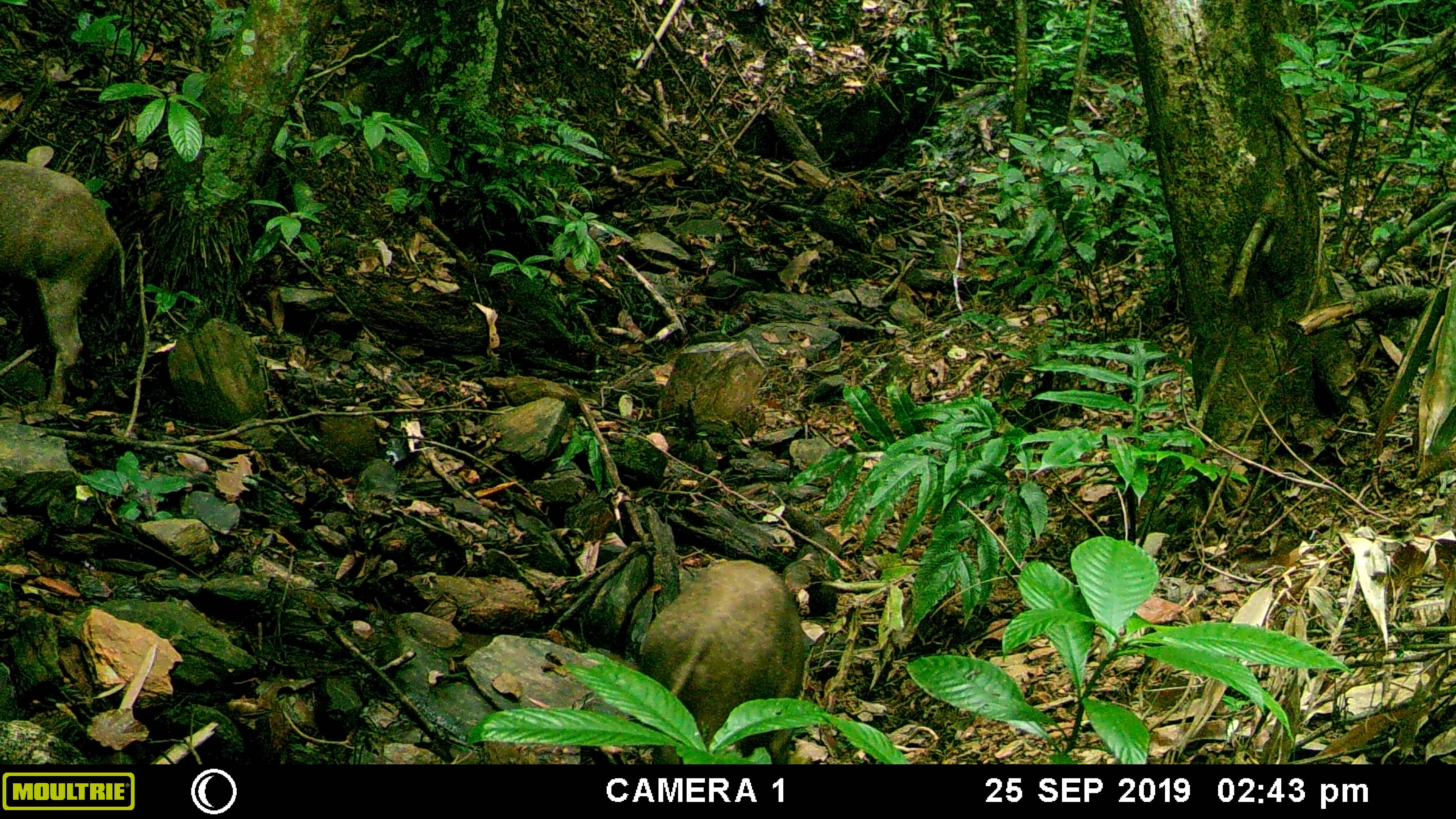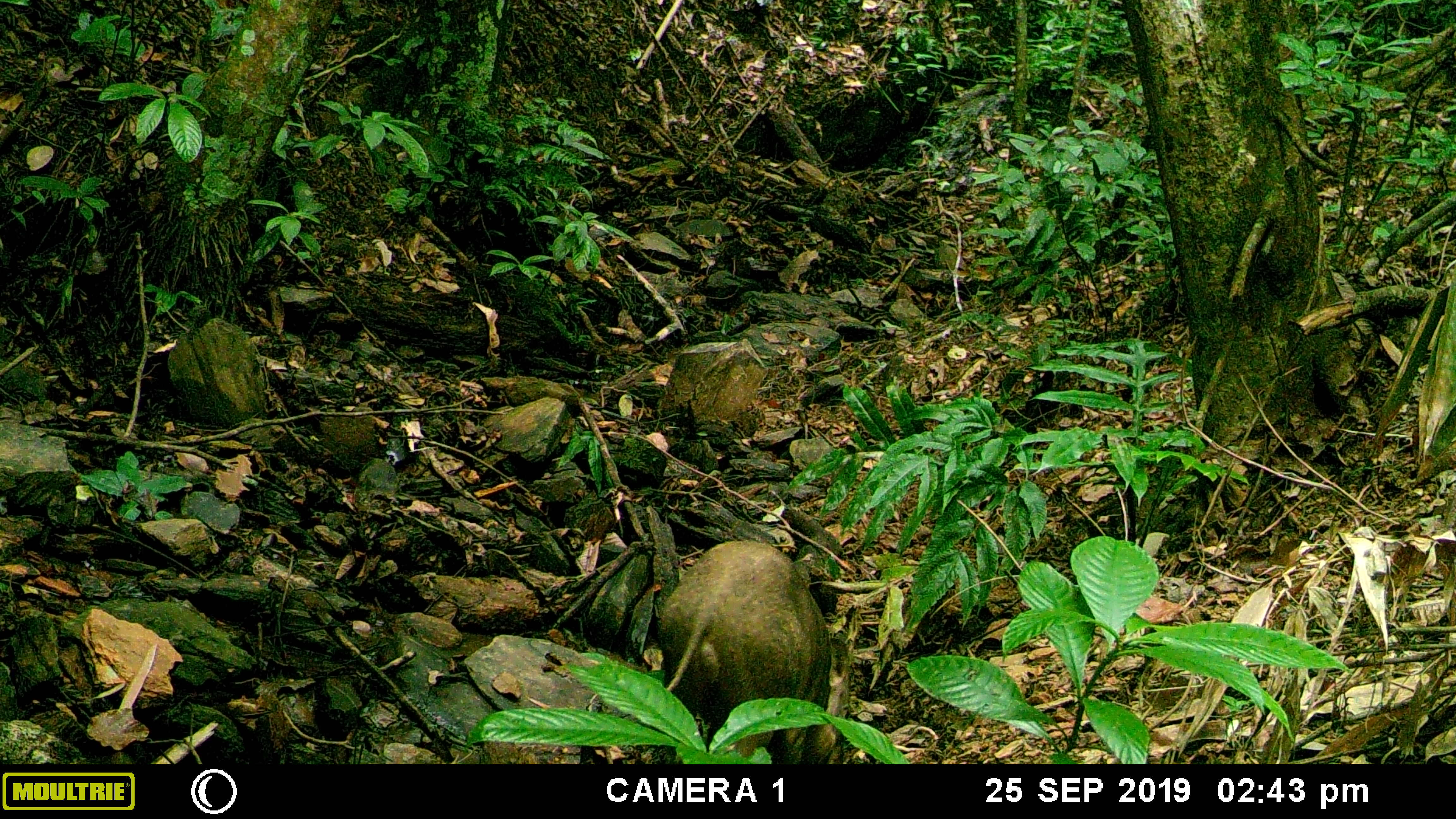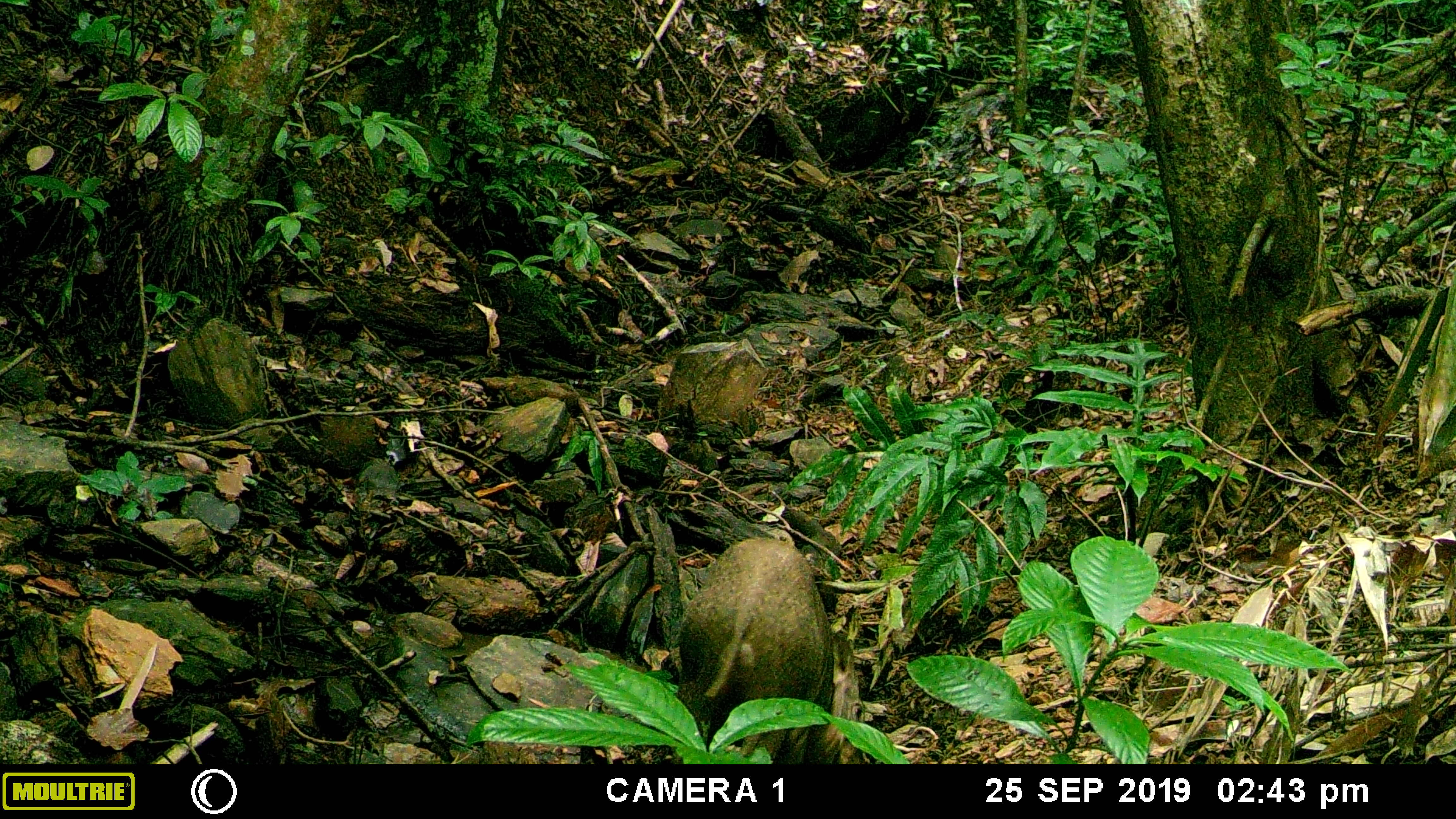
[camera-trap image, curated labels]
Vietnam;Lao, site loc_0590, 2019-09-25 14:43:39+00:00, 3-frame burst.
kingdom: Animalia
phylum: Chordata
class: Mammalia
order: Artiodactyla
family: Suidae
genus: Sus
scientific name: Sus scrofa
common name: eurasian wild pig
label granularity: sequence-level